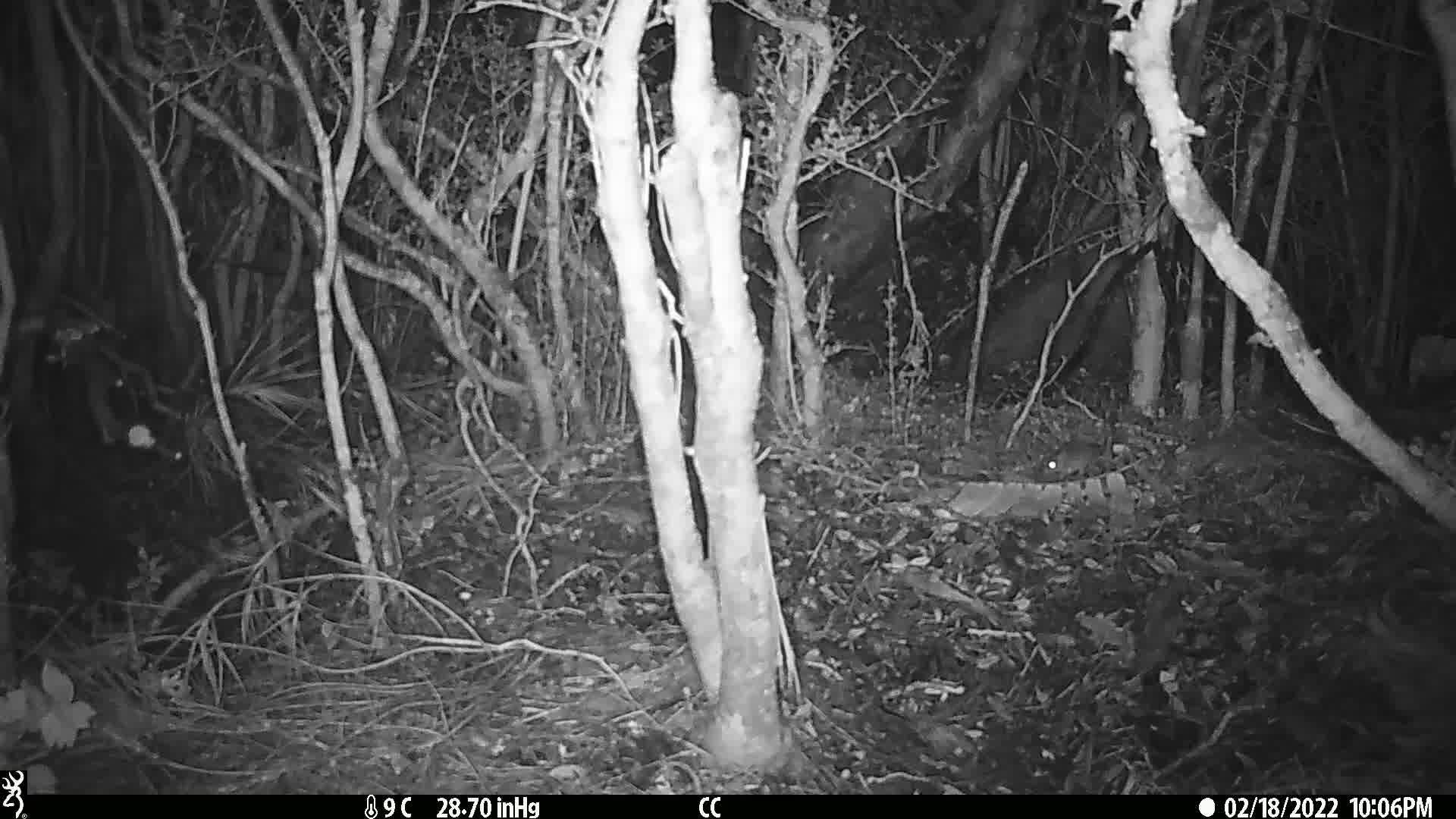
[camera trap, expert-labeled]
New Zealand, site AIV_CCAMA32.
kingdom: Animalia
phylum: Chordata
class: Mammalia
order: Rodentia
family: Muridae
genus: Mus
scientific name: Mus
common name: mouse